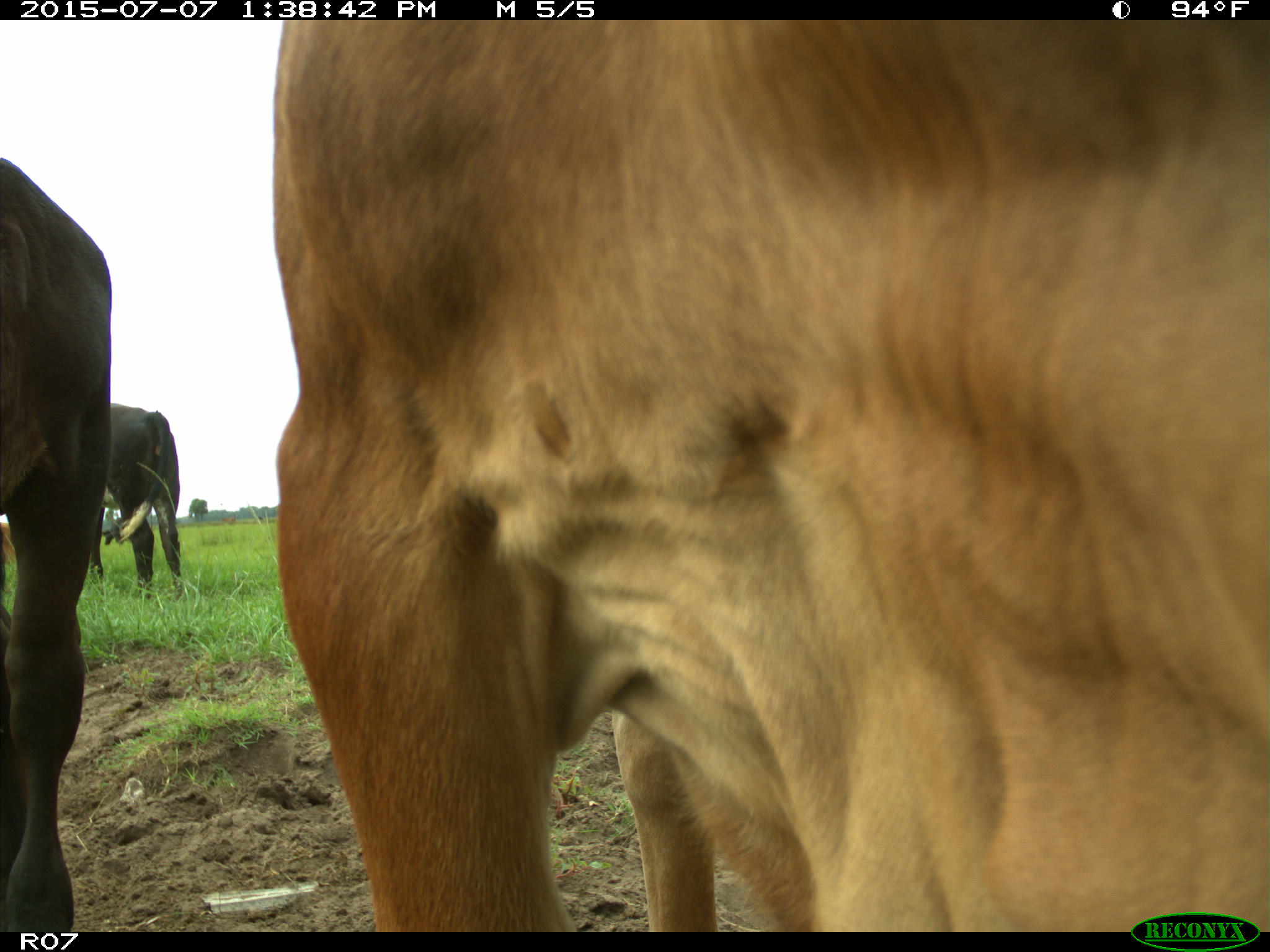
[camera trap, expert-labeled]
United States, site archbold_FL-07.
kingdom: Animalia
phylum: Chordata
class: Mammalia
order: Artiodactyla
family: Bovidae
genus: Bos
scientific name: Bos taurus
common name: domestic cow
Bos taurus (domestic cow).